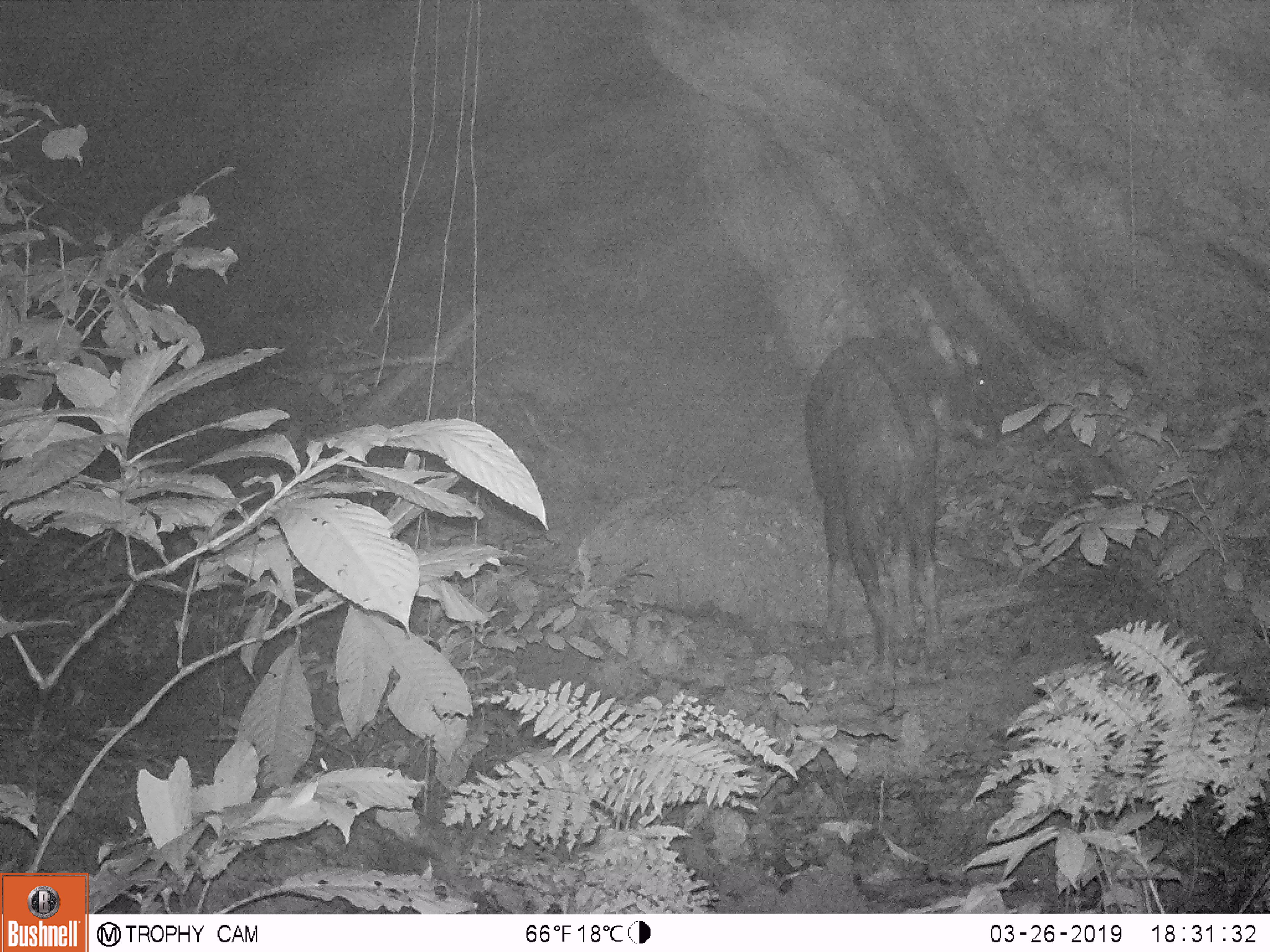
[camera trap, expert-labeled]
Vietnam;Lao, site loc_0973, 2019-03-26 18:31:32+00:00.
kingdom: Animalia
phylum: Chordata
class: Mammalia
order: Artiodactyla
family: Bovidae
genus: Capricornis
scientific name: Capricornis sumatraensis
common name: chinese serow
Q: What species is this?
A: Chinese serow (Capricornis sumatraensis).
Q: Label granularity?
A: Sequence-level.